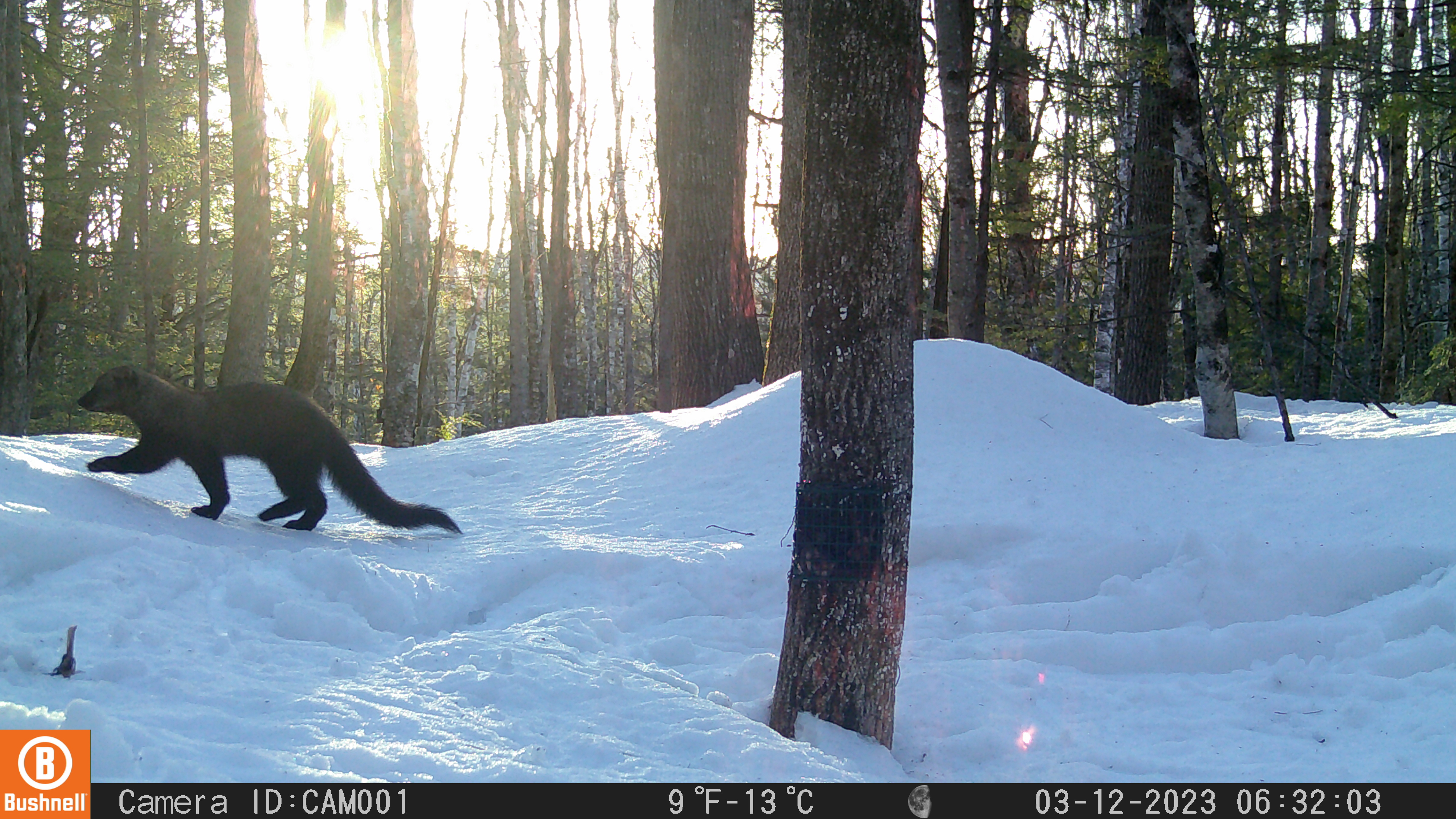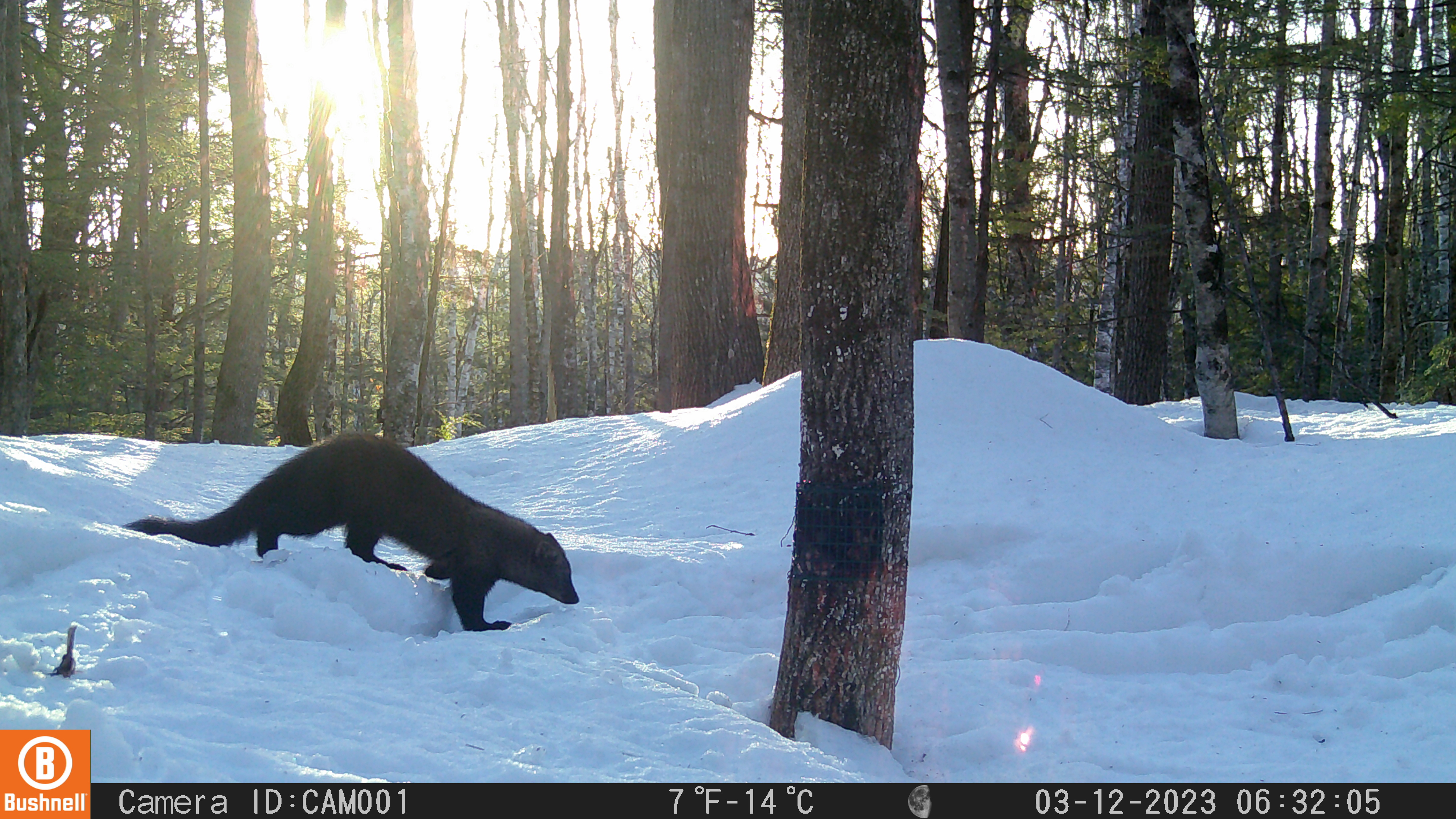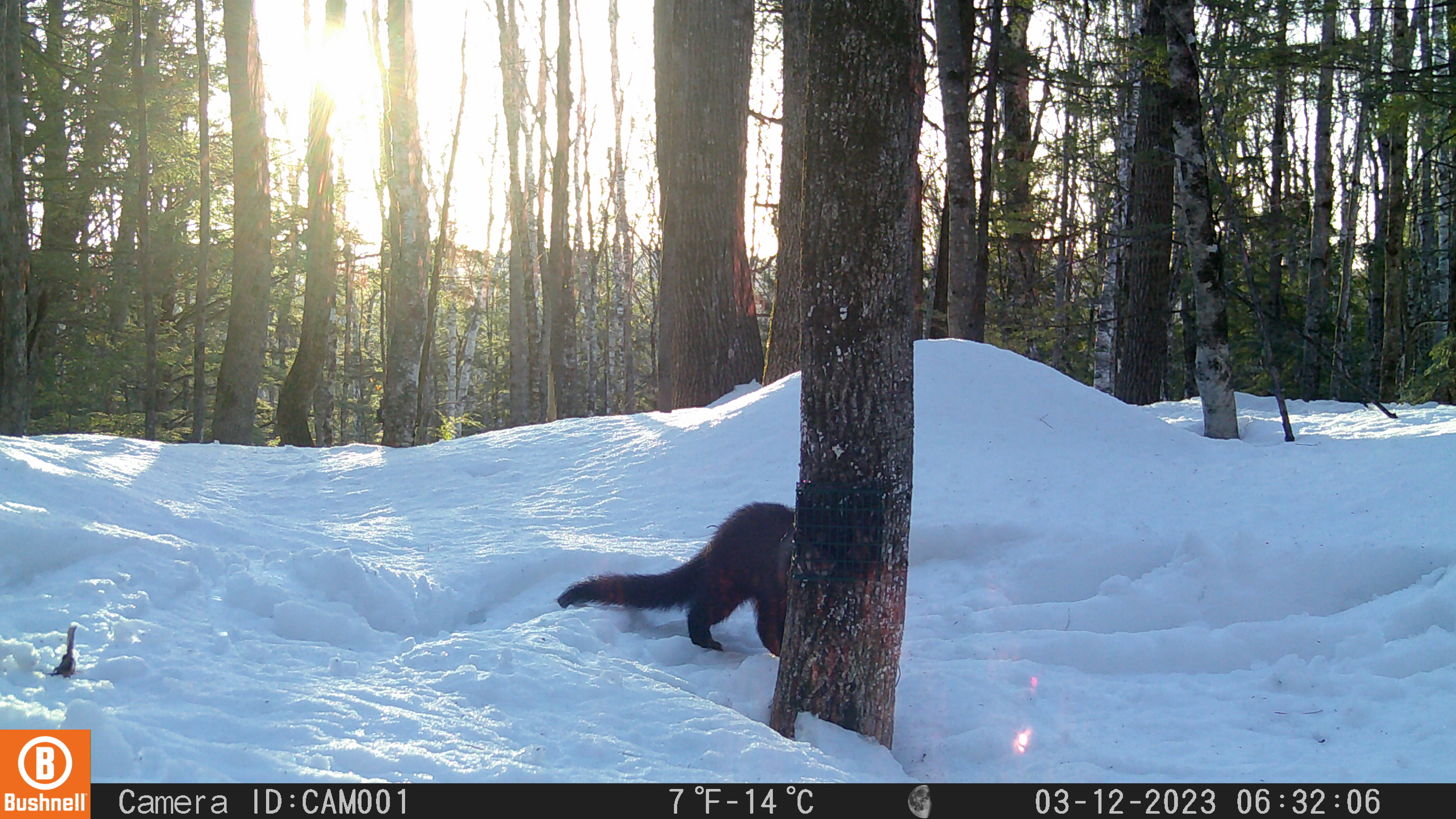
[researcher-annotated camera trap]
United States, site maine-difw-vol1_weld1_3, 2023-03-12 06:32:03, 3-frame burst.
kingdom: Animalia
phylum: Chordata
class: Mammalia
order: Carnivora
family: Mustelidae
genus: Pekania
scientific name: Pekania pennanti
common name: fisher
Fisher (Pekania pennanti).